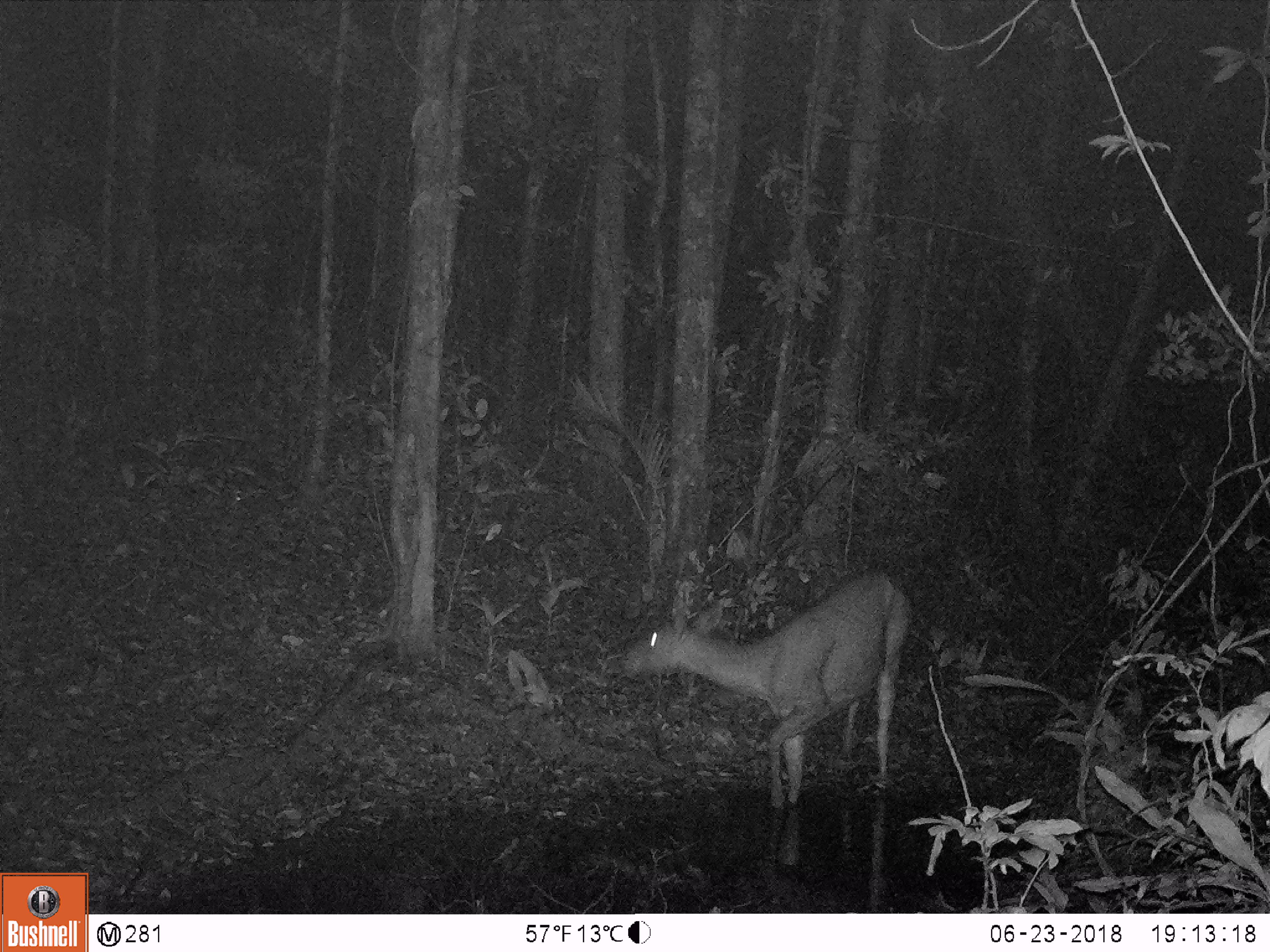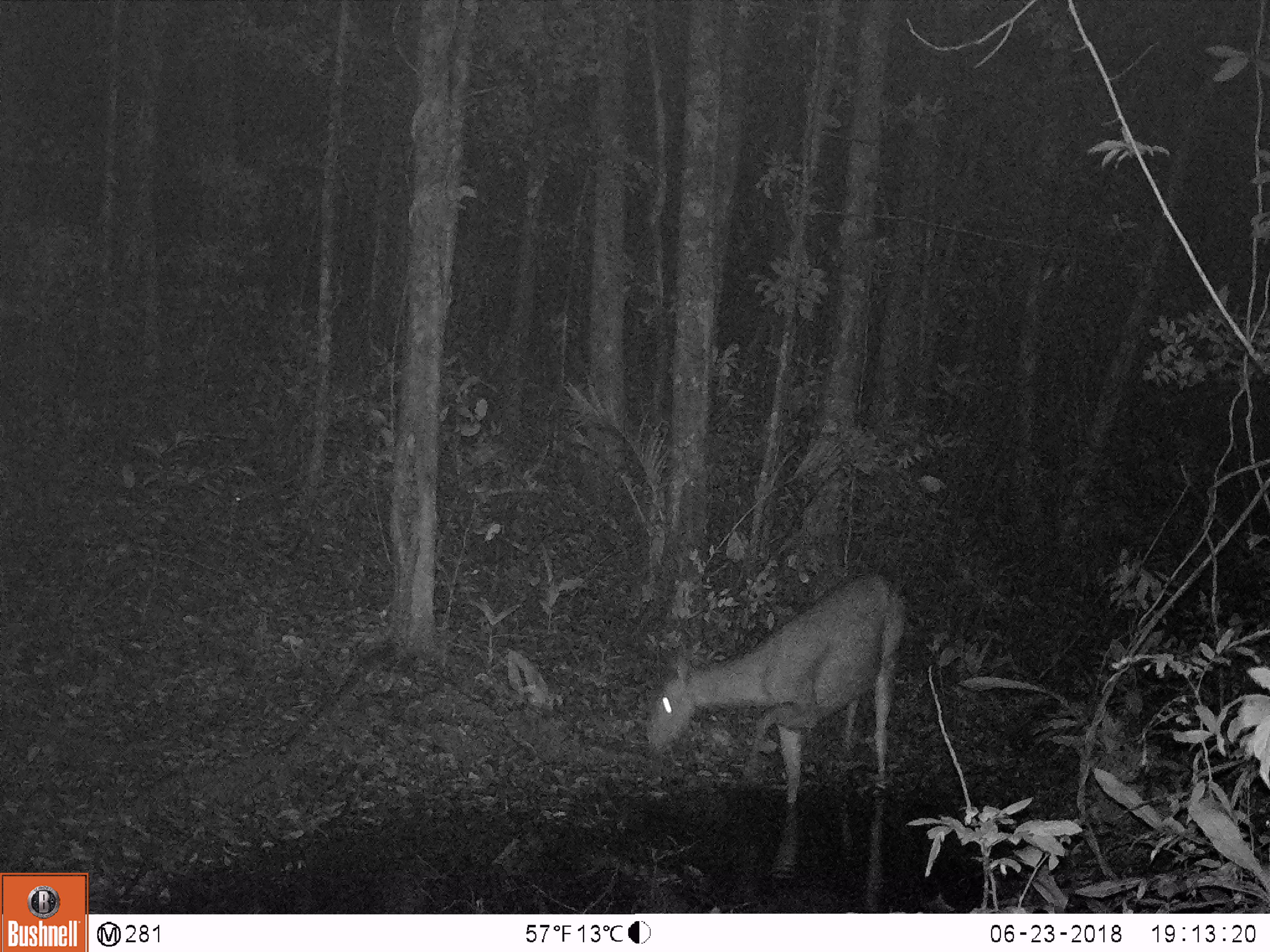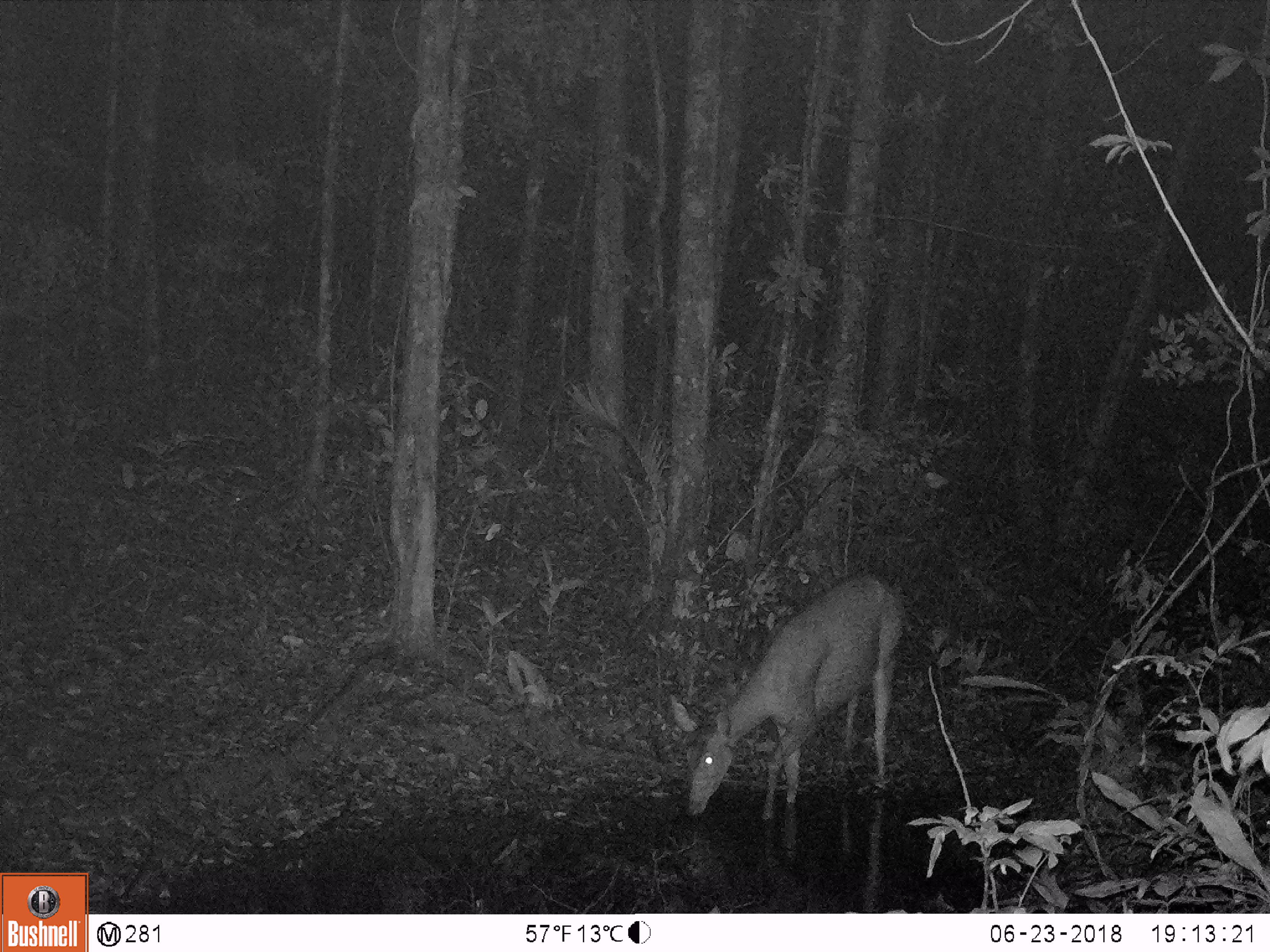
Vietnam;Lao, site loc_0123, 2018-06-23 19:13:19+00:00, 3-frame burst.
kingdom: Animalia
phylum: Chordata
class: Mammalia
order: Artiodactyla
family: Cervidae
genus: Rusa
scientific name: Rusa unicolor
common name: sambar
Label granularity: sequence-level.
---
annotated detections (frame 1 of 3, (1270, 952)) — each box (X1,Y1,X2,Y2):
sambar: (624,567,912,811)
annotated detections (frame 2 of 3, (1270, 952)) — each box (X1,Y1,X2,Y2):
sambar: (642,567,909,807)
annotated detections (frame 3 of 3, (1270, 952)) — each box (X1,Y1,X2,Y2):
sambar: (663,567,909,822)